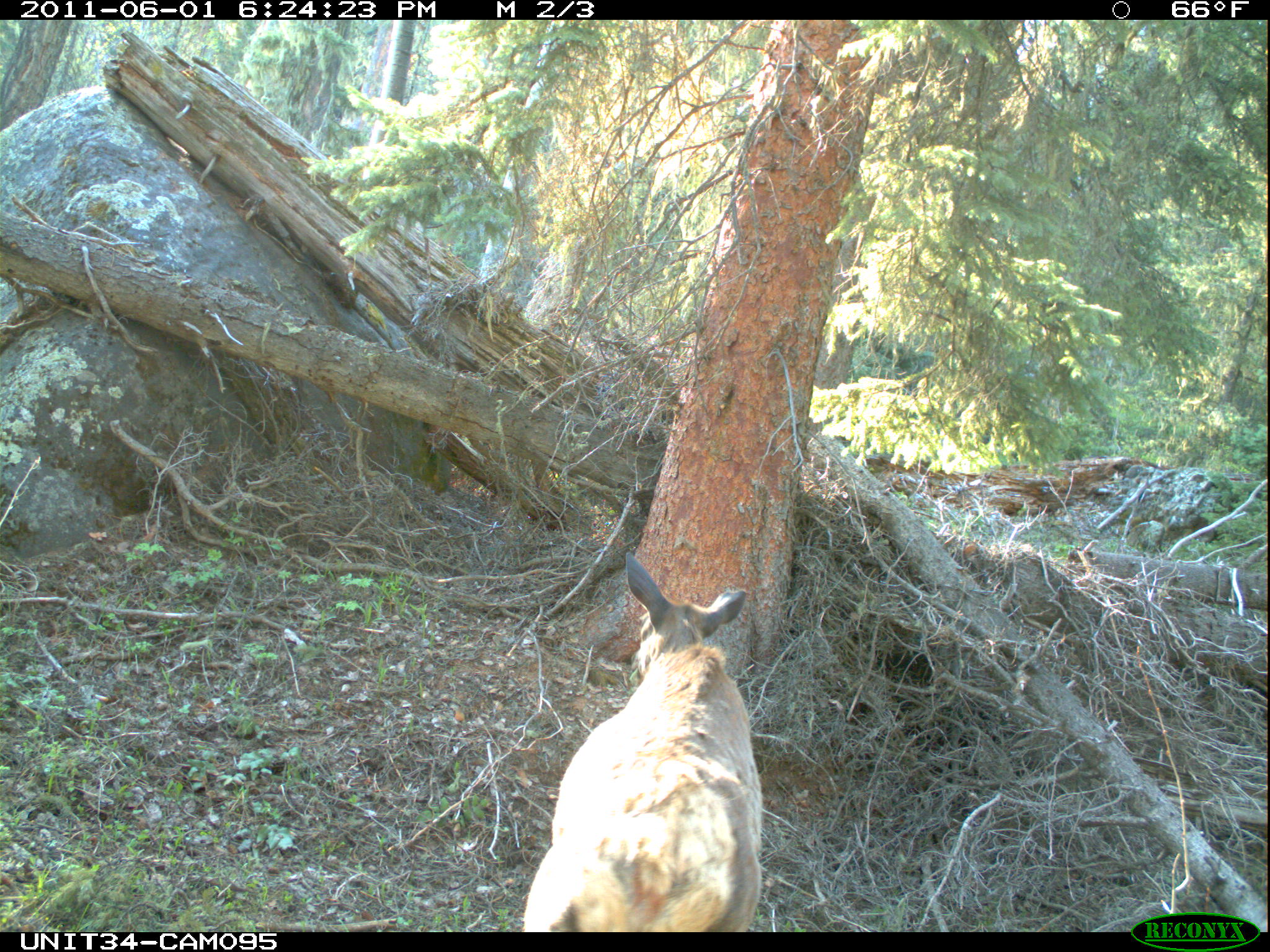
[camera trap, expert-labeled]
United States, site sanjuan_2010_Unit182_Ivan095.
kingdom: Animalia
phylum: Chordata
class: Mammalia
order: Artiodactyla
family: Cervidae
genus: Cervus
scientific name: Cervus elaphus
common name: red deer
Cervus elaphus (red deer).